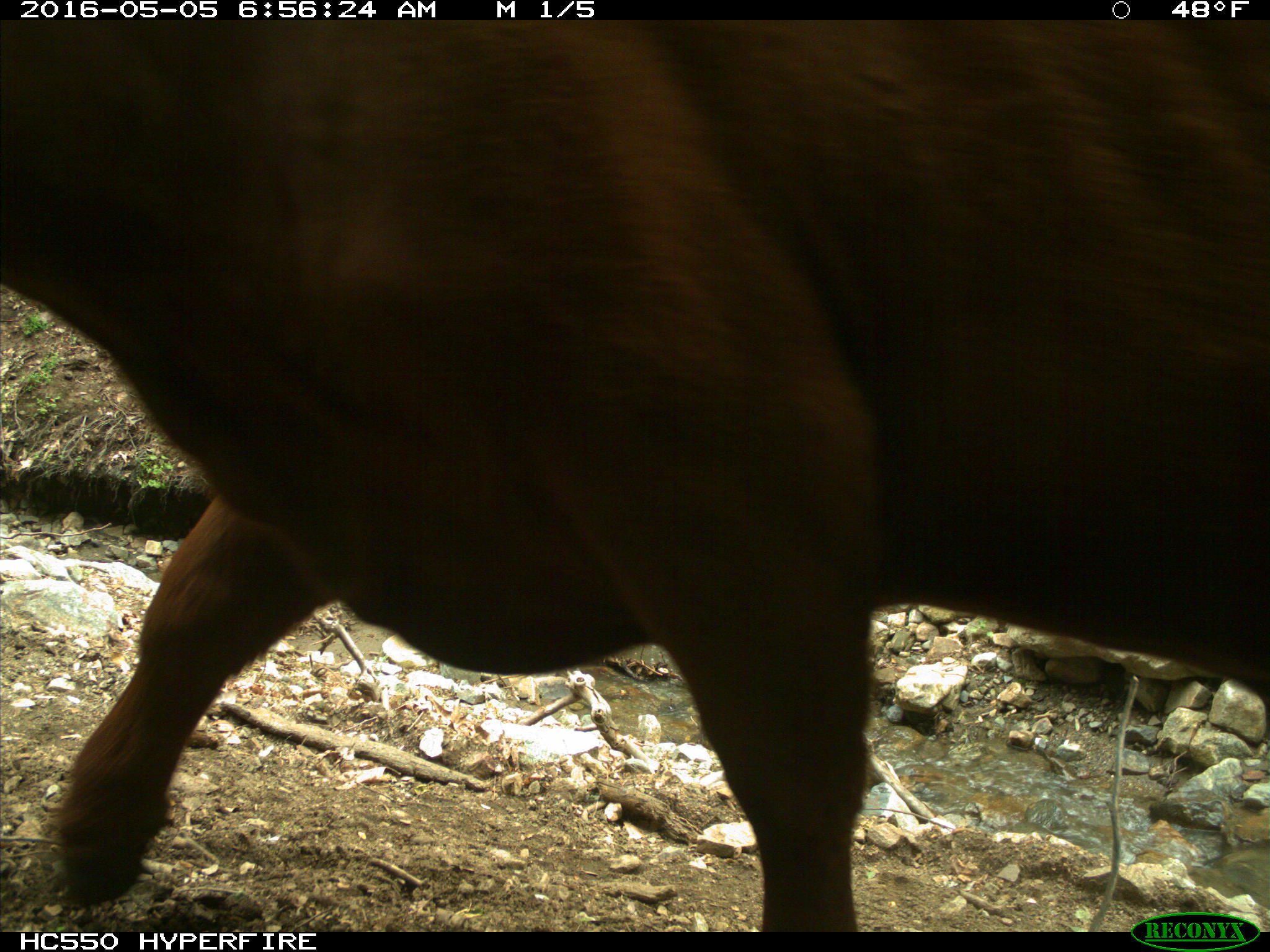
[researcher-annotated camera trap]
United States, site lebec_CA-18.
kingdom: Animalia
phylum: Chordata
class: Mammalia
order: Artiodactyla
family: Bovidae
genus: Bos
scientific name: Bos taurus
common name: domestic cow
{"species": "Bos taurus (domestic cow)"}